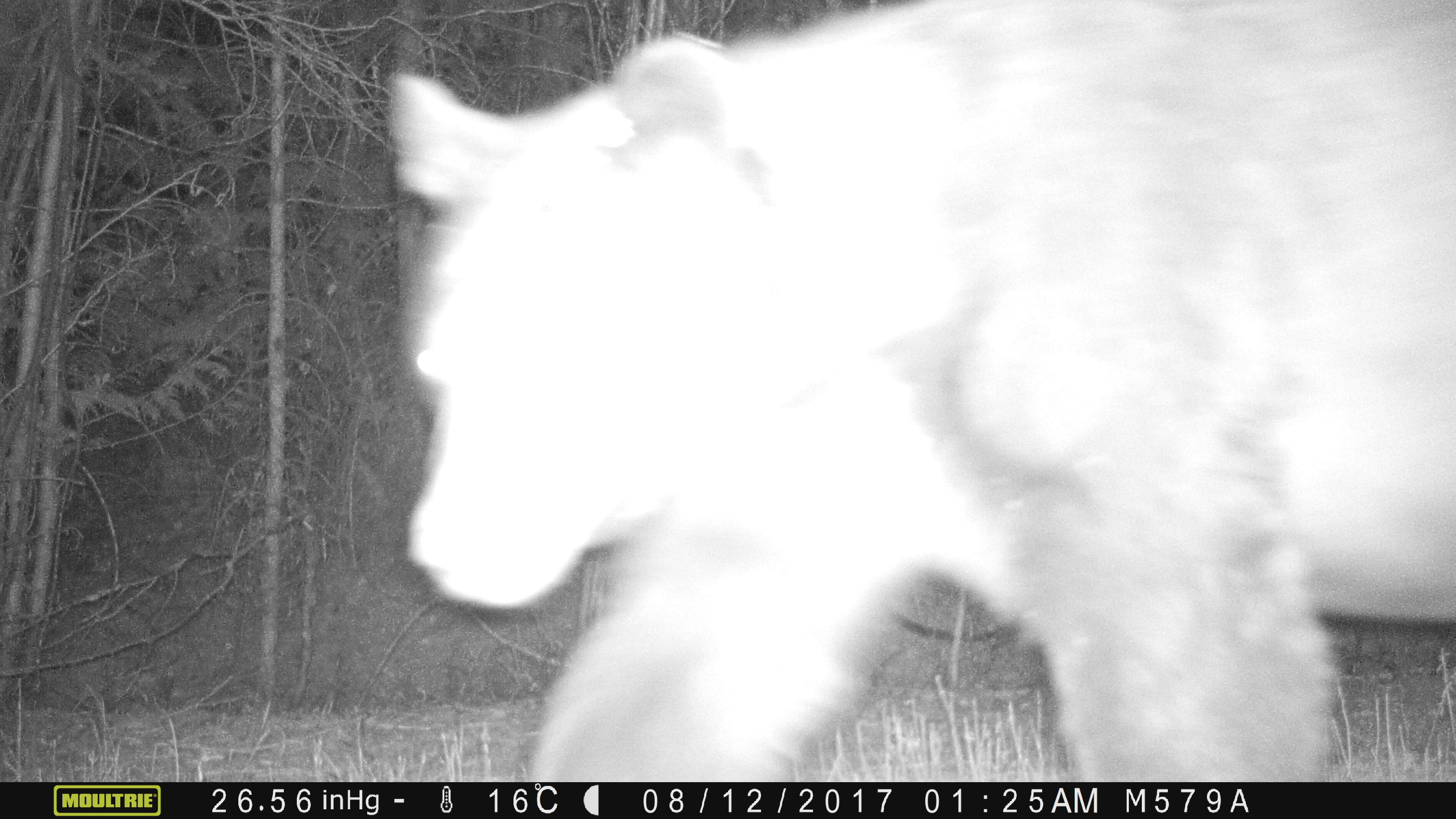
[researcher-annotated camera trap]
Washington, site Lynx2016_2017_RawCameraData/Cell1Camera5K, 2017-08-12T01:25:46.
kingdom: Animalia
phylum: Chordata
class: Mammalia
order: Carnivora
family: Ursidae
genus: Ursus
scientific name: Ursus americanus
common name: american black bear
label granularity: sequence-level